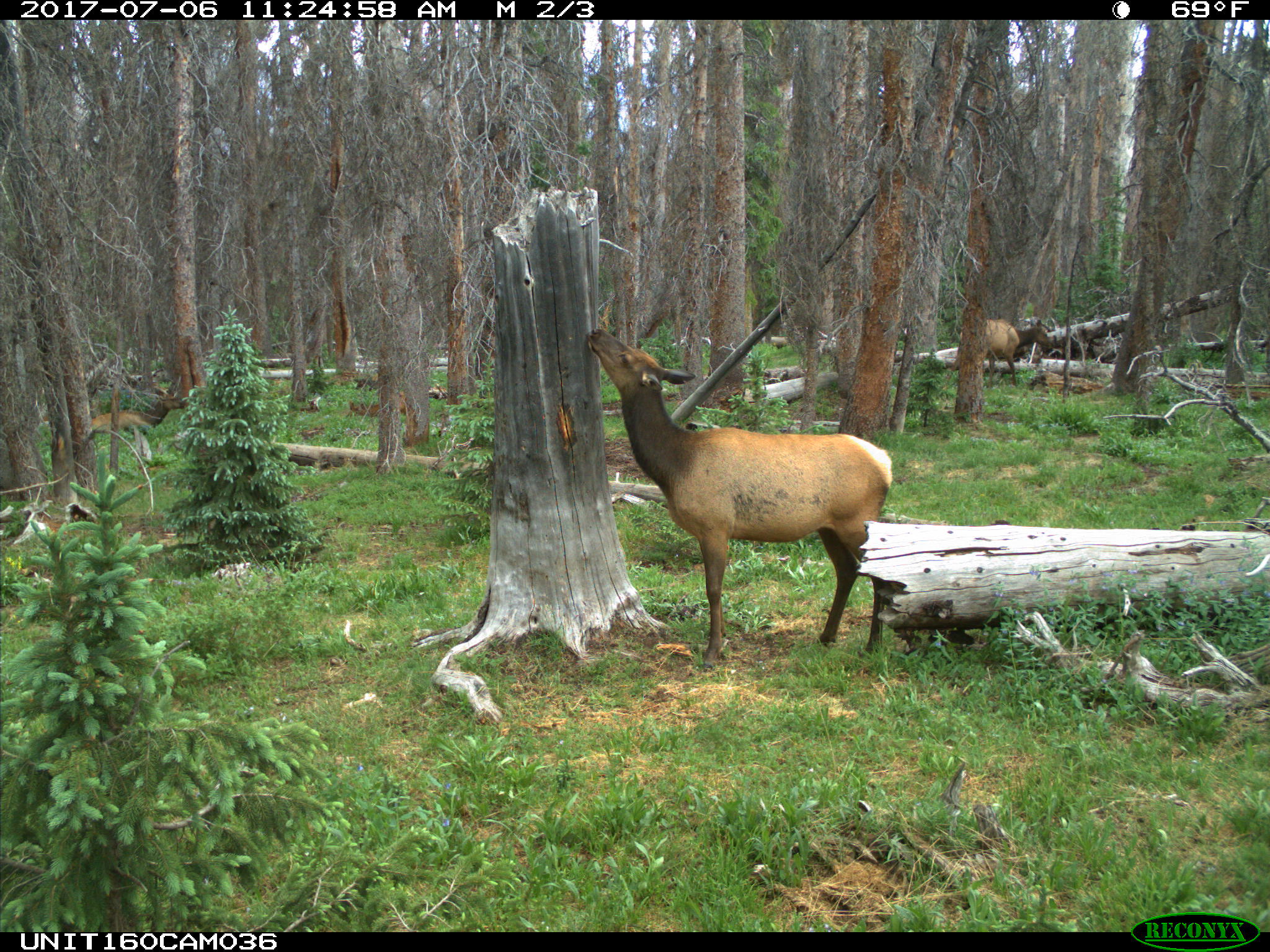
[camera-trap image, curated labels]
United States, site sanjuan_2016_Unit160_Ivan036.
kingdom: Animalia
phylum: Chordata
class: Mammalia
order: Artiodactyla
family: Cervidae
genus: Cervus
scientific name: Cervus elaphus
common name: red deer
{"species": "Cervus elaphus (red deer)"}